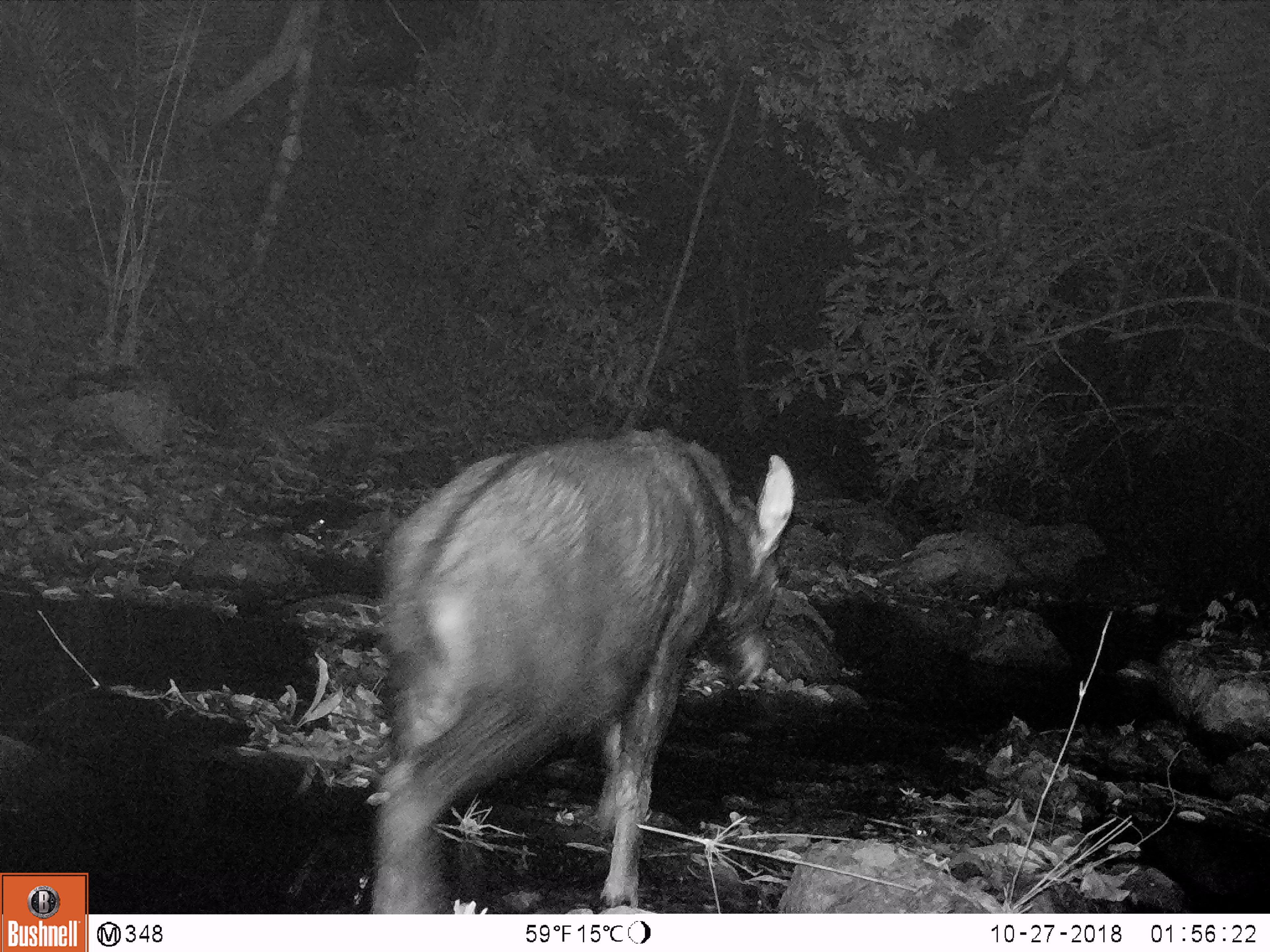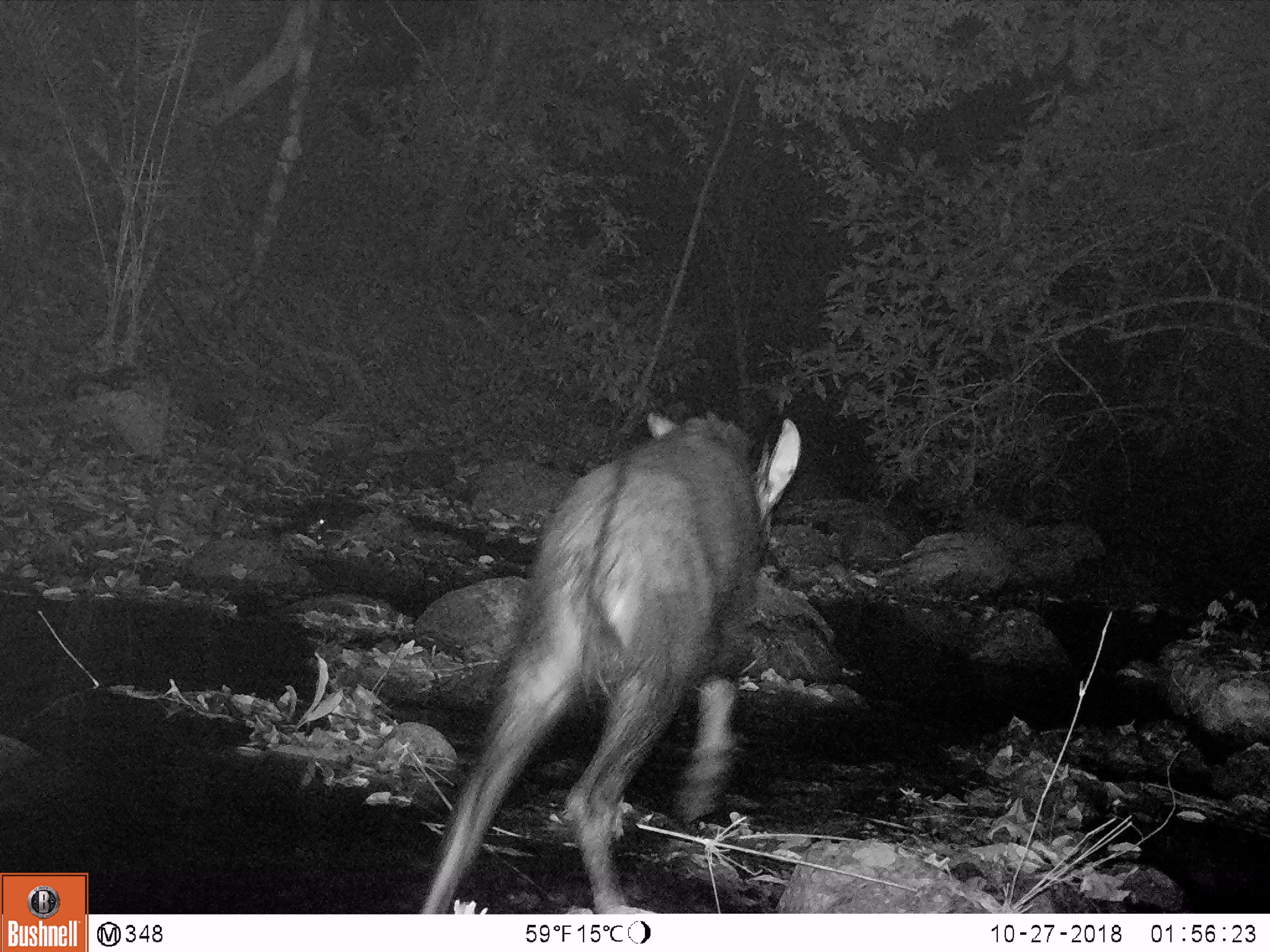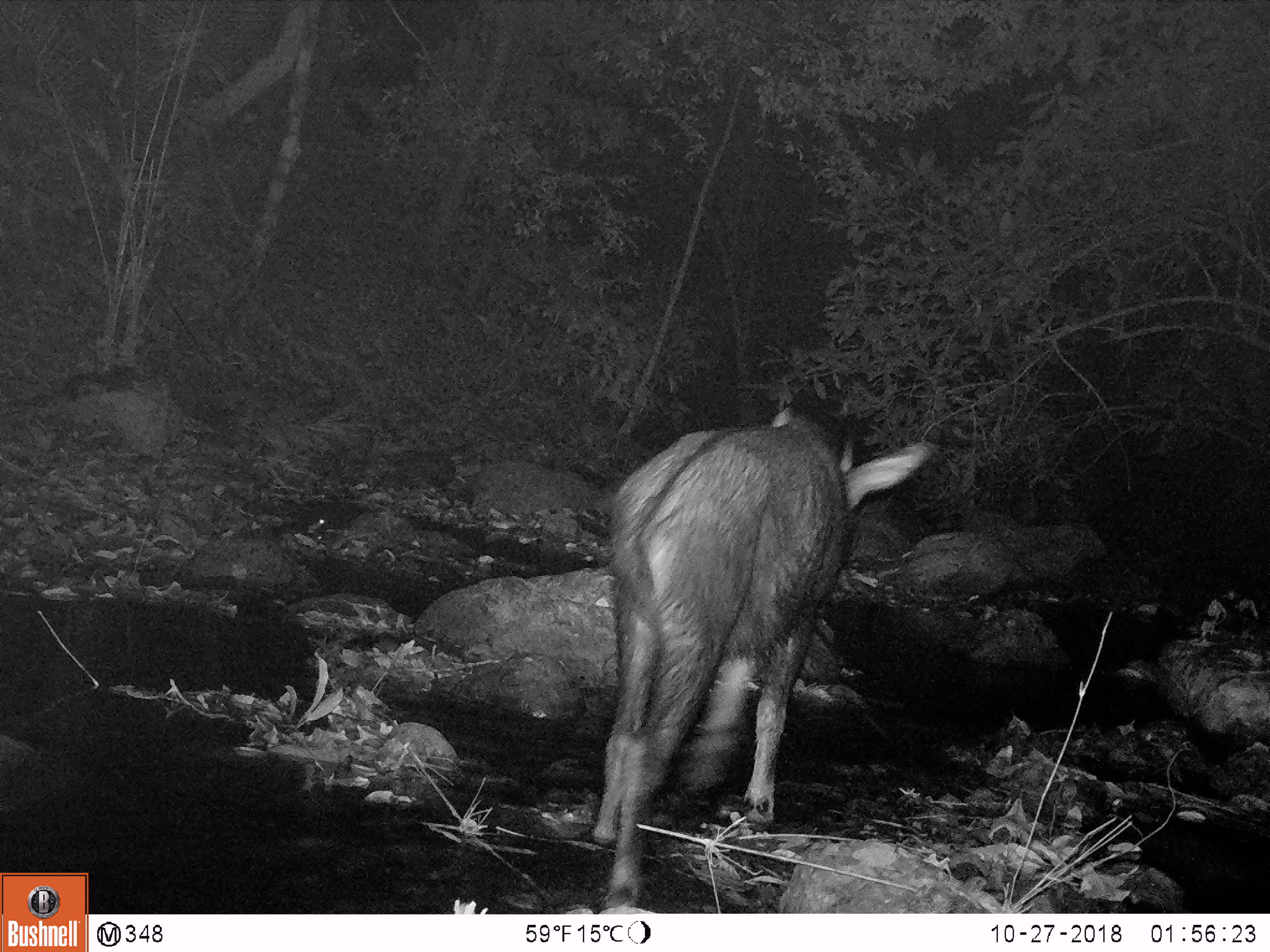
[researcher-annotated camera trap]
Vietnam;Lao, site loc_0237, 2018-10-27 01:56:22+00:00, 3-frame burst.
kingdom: Animalia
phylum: Chordata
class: Mammalia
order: Artiodactyla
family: Bovidae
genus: Capricornis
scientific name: Capricornis sumatraensis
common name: chinese serow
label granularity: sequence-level